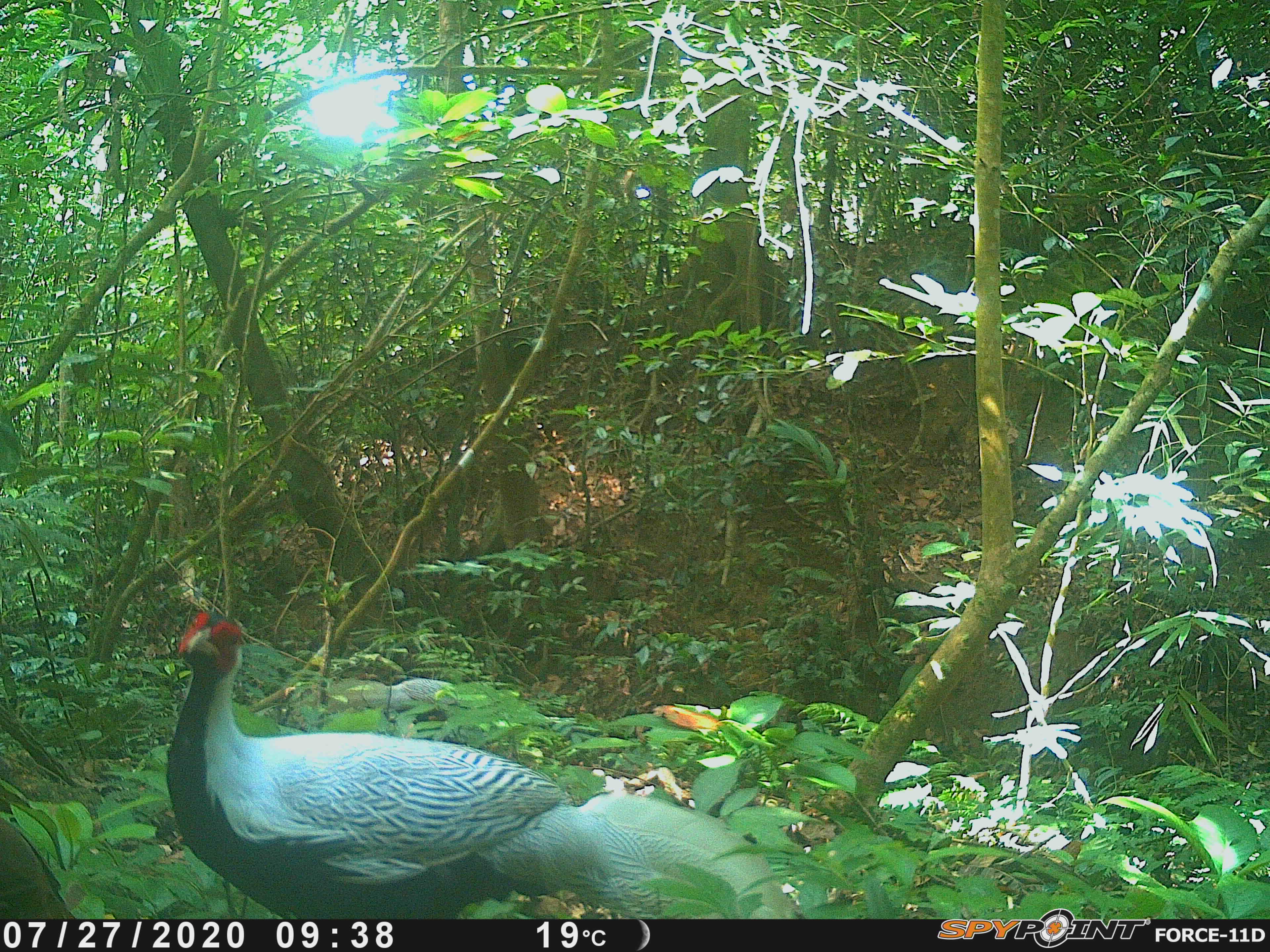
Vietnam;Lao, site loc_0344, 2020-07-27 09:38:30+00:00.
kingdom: Animalia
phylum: Chordata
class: Aves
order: Galliformes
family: Phasianidae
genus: Lophura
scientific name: Lophura nycthemera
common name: silver pheasant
Silver pheasant (Lophura nycthemera). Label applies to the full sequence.